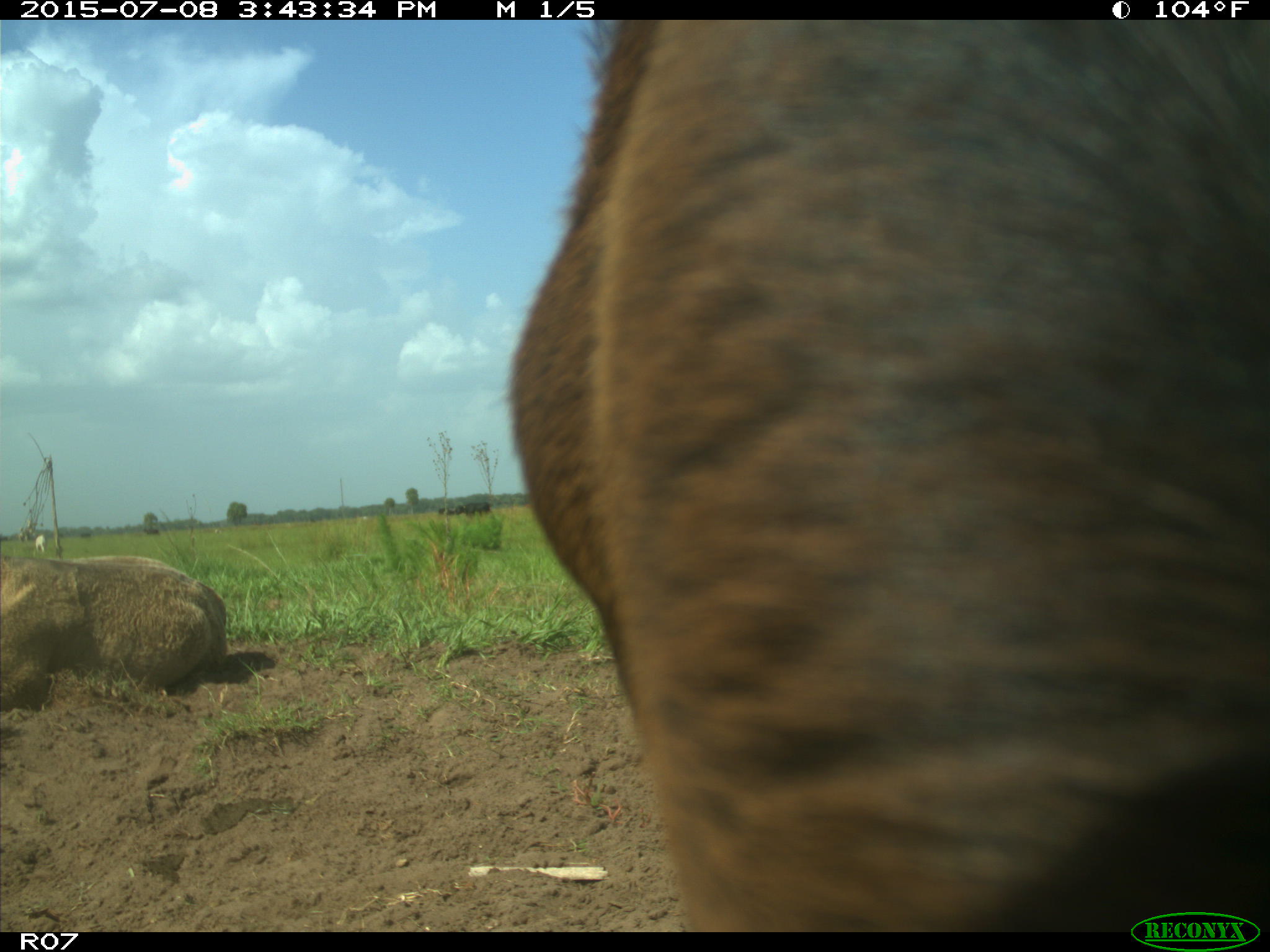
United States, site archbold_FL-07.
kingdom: Animalia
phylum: Chordata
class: Mammalia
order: Artiodactyla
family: Bovidae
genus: Bos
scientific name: Bos taurus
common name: domestic cow